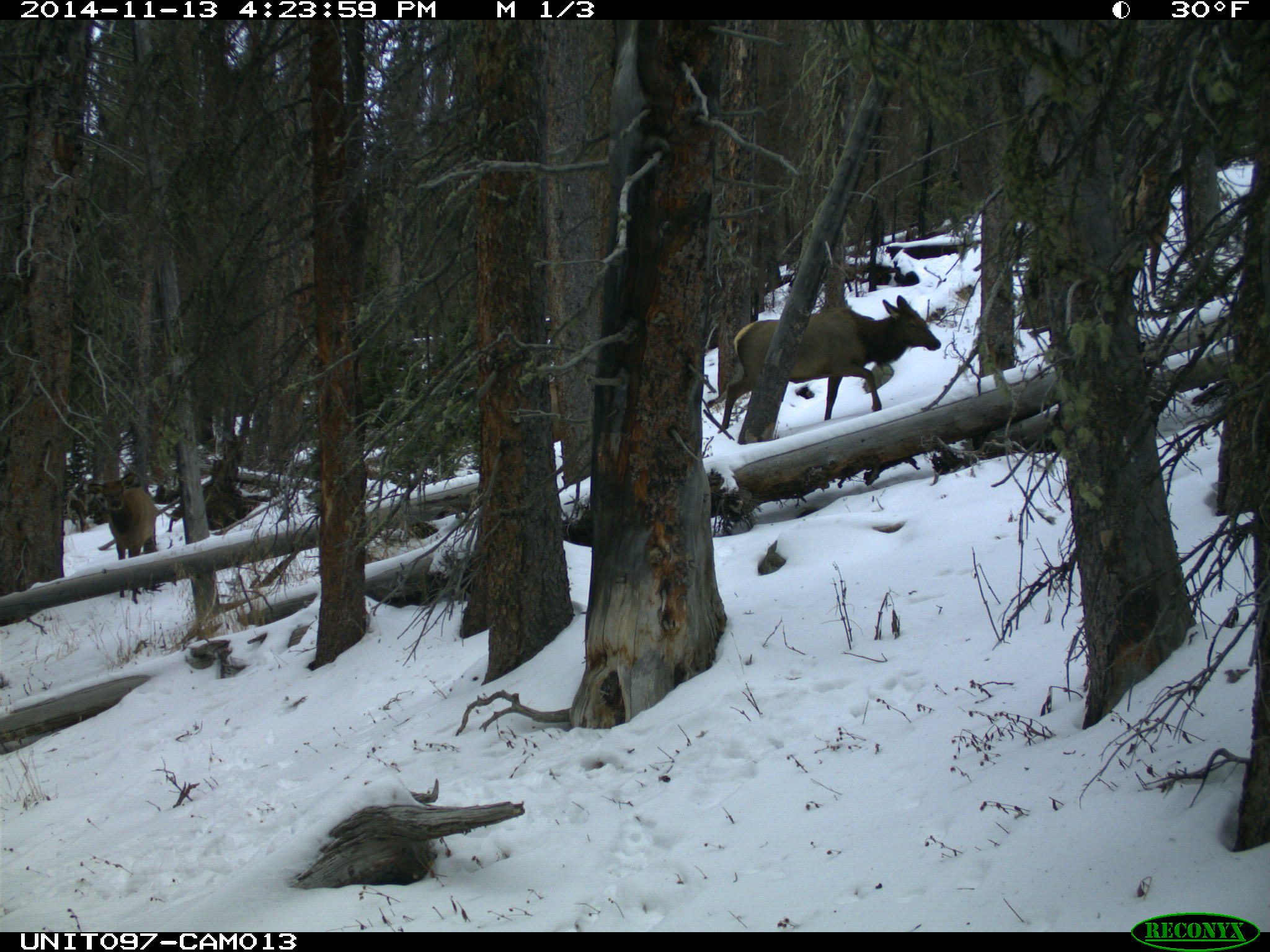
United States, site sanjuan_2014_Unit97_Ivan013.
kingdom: Animalia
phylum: Chordata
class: Mammalia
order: Artiodactyla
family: Cervidae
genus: Cervus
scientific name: Cervus elaphus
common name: red deer